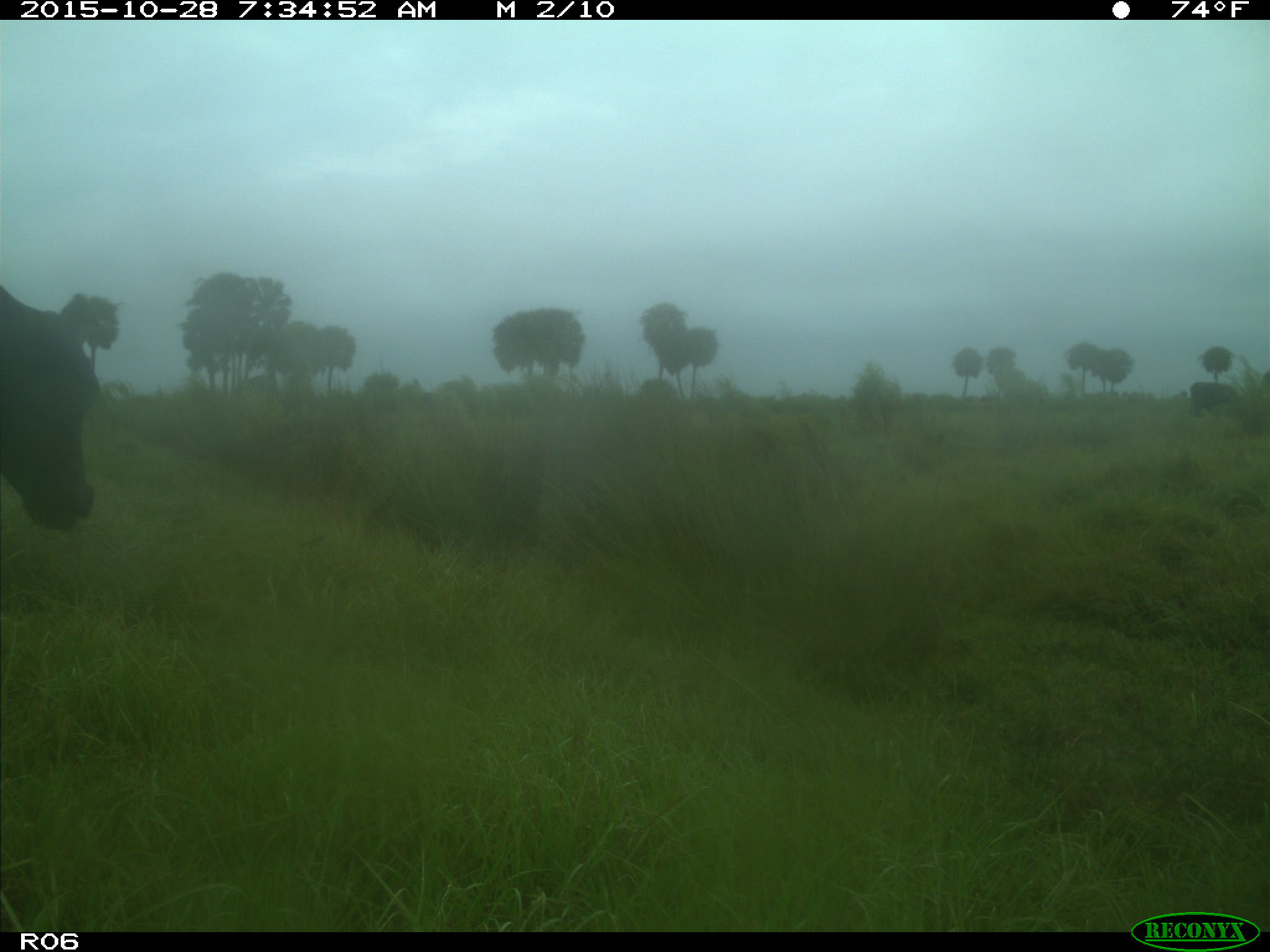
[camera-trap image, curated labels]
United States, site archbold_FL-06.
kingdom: Animalia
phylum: Chordata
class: Mammalia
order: Artiodactyla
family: Bovidae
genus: Bos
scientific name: Bos taurus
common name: domestic cow